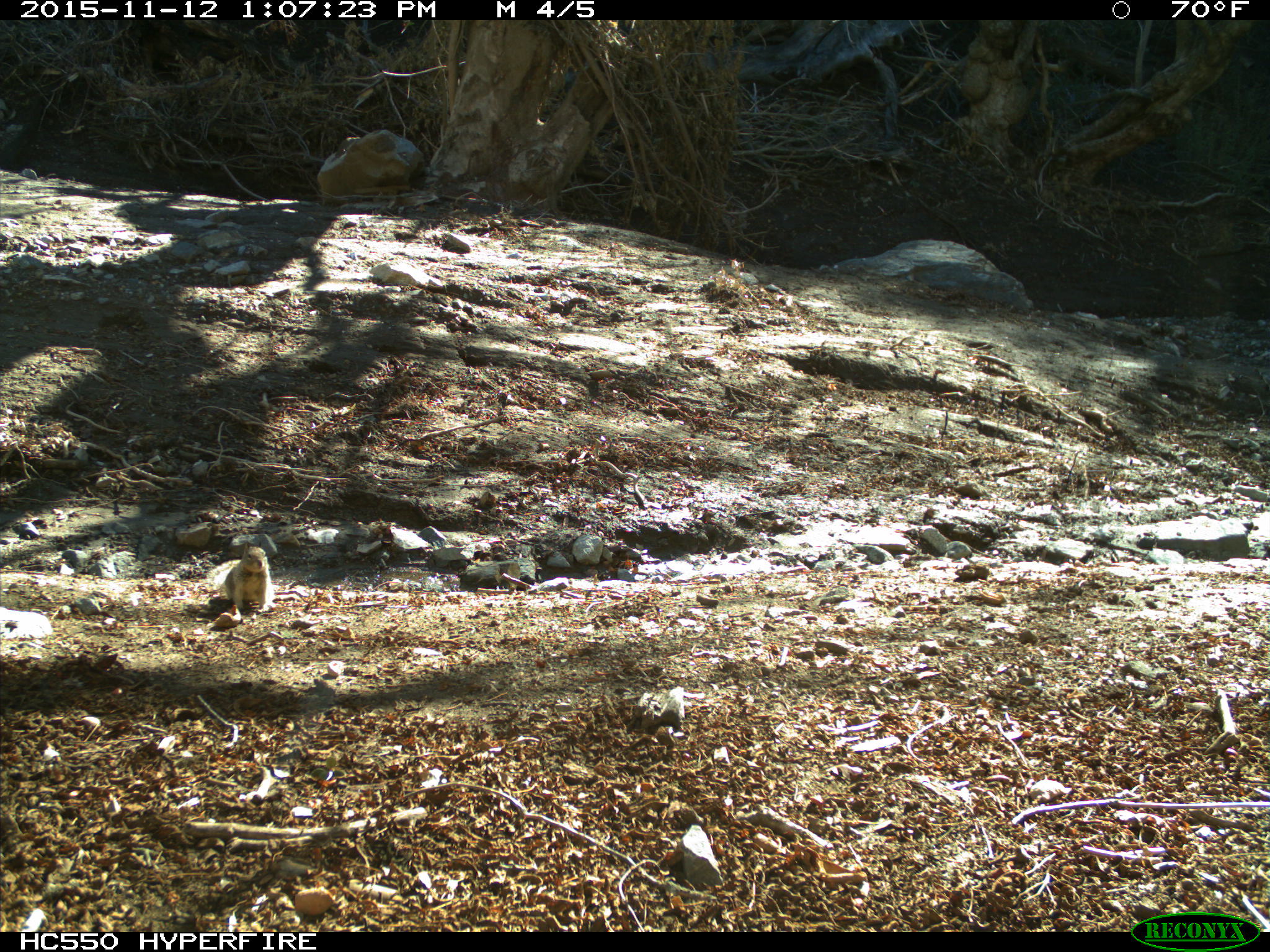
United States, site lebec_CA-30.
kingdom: Animalia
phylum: Chordata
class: Mammalia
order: Rodentia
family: Sciuridae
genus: Otospermophilus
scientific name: Otospermophilus beecheyi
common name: california ground squirrel